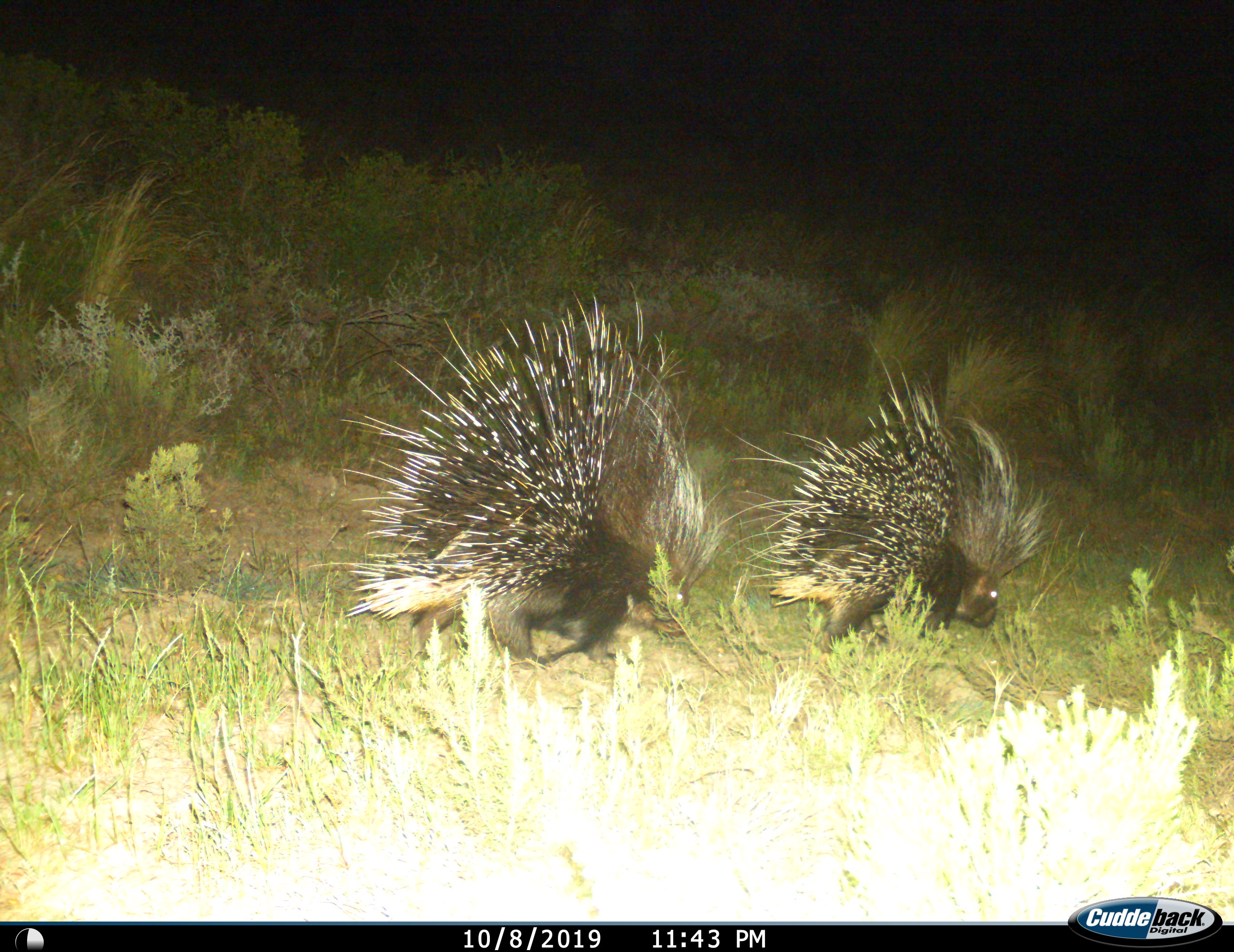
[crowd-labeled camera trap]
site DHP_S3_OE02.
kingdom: Animalia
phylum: Chordata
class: Mammalia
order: Rodentia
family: Hystricidae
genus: Hystrix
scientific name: Hystrix cristata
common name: crested porcupine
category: porcupine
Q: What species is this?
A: Porcupine (crested porcupine) (Hystrix cristata).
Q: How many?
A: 2.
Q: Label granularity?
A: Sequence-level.